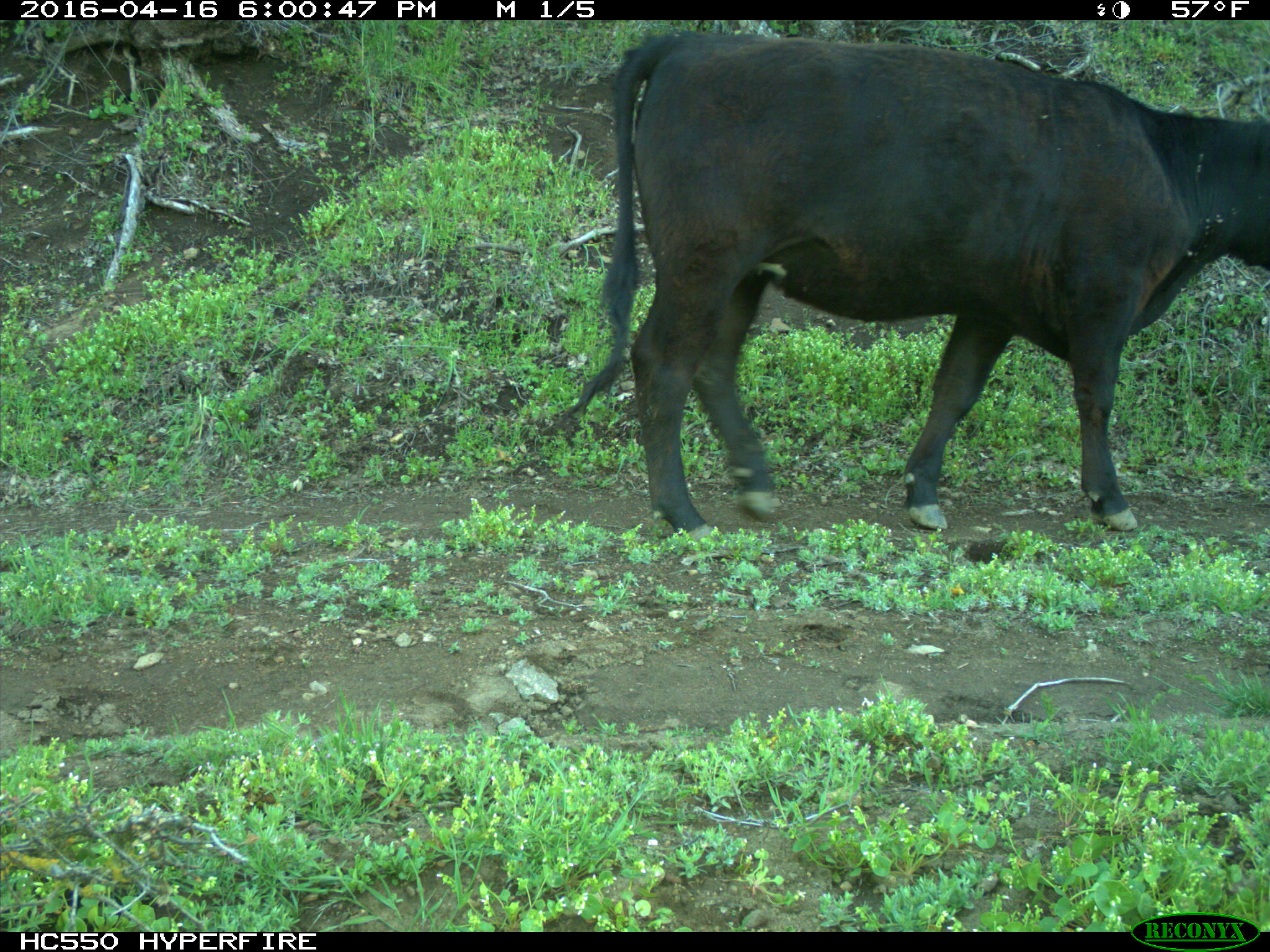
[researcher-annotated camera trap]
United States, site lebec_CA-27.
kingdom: Animalia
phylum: Chordata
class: Mammalia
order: Artiodactyla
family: Bovidae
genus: Bos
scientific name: Bos taurus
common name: domestic cow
Bos taurus (domestic cow).